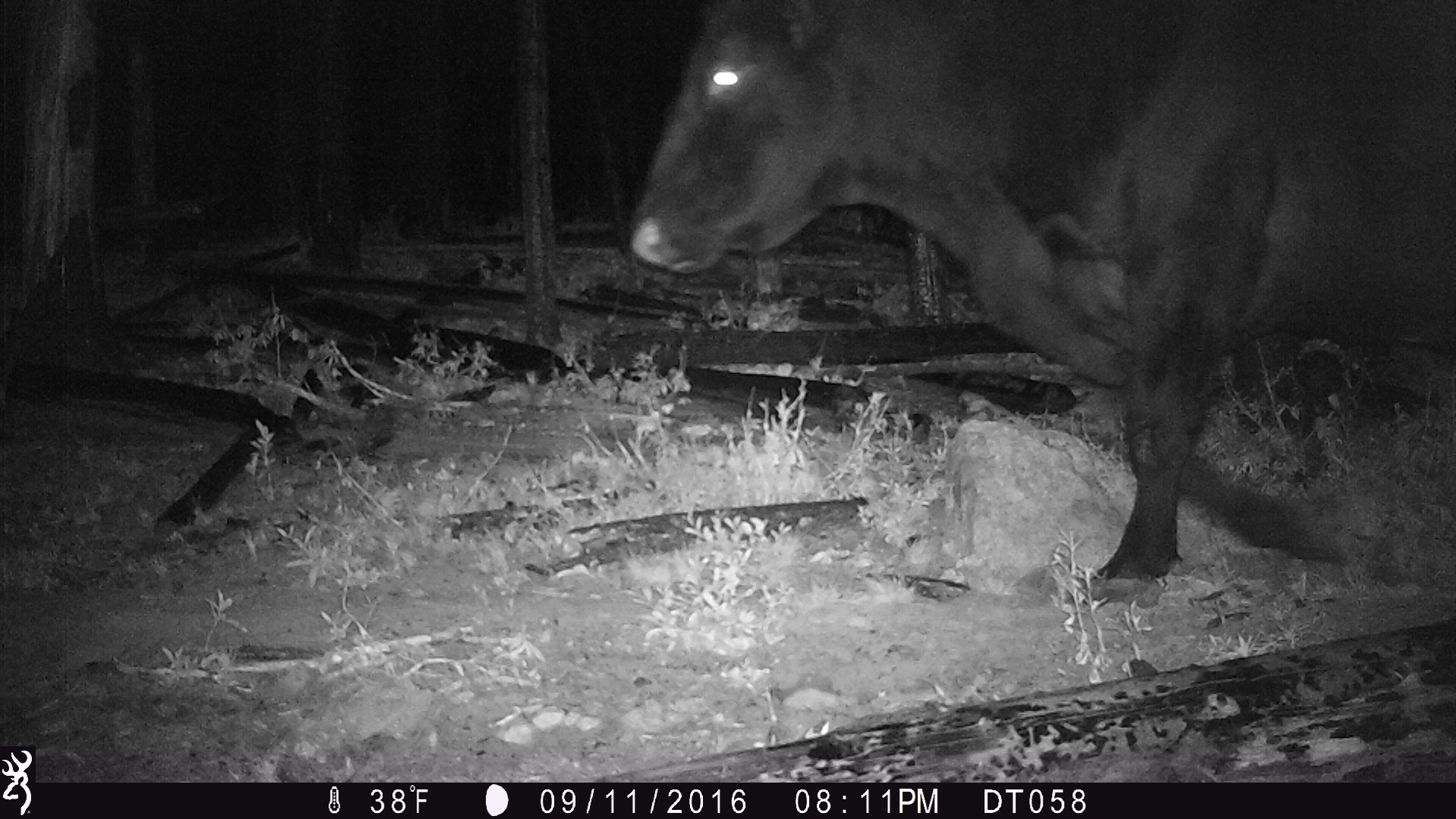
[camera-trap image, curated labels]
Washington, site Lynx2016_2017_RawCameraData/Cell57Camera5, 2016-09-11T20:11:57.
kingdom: Animalia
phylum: Chordata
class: Mammalia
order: Artiodactyla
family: Bovidae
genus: Bos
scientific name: Bos taurus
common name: domestic cattle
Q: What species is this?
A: Domestic cattle (Bos taurus).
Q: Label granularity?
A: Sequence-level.